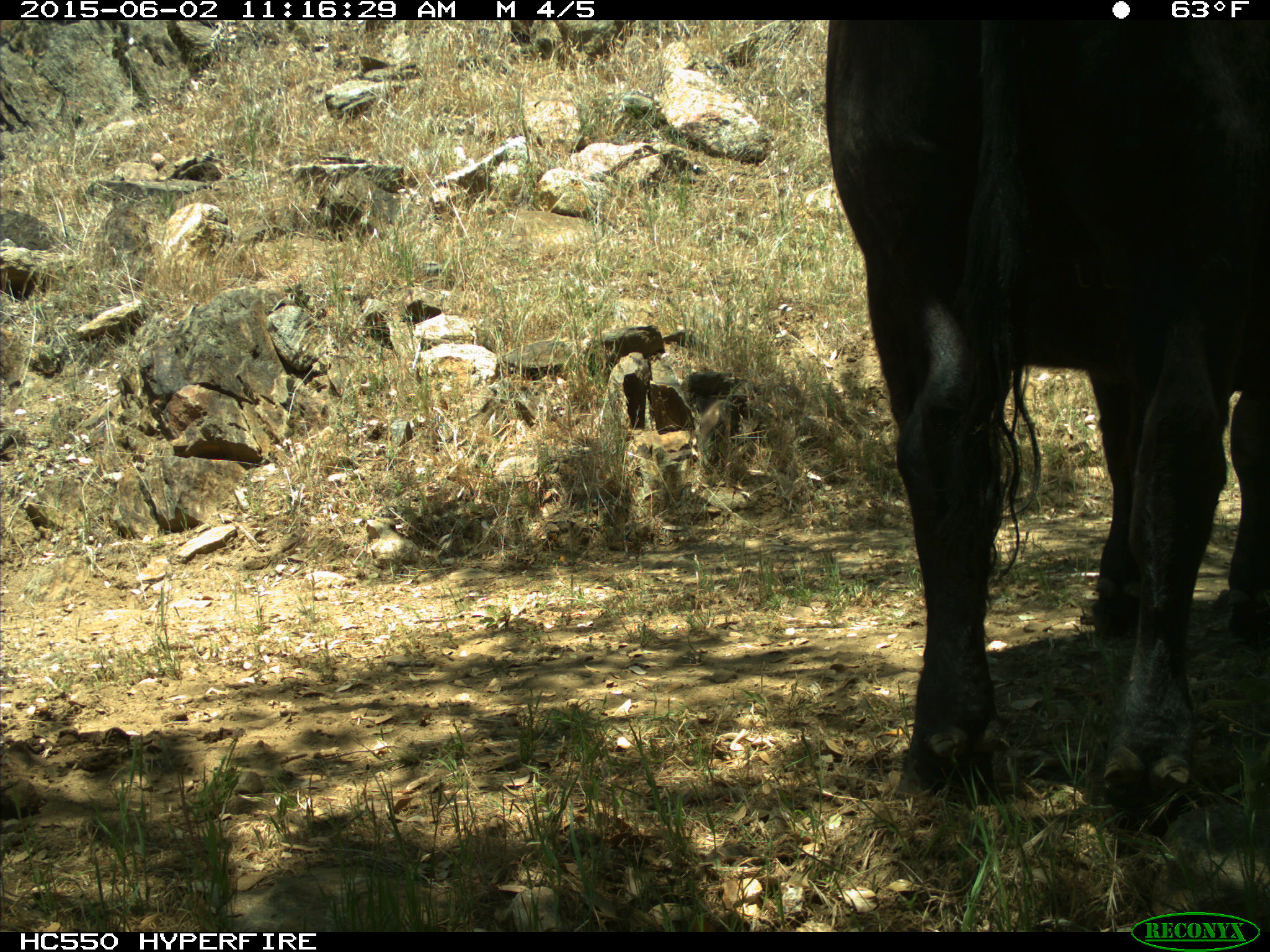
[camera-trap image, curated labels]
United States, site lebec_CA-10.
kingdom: Animalia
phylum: Chordata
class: Mammalia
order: Artiodactyla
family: Bovidae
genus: Bos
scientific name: Bos taurus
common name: domestic cow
Bos taurus (domestic cow).